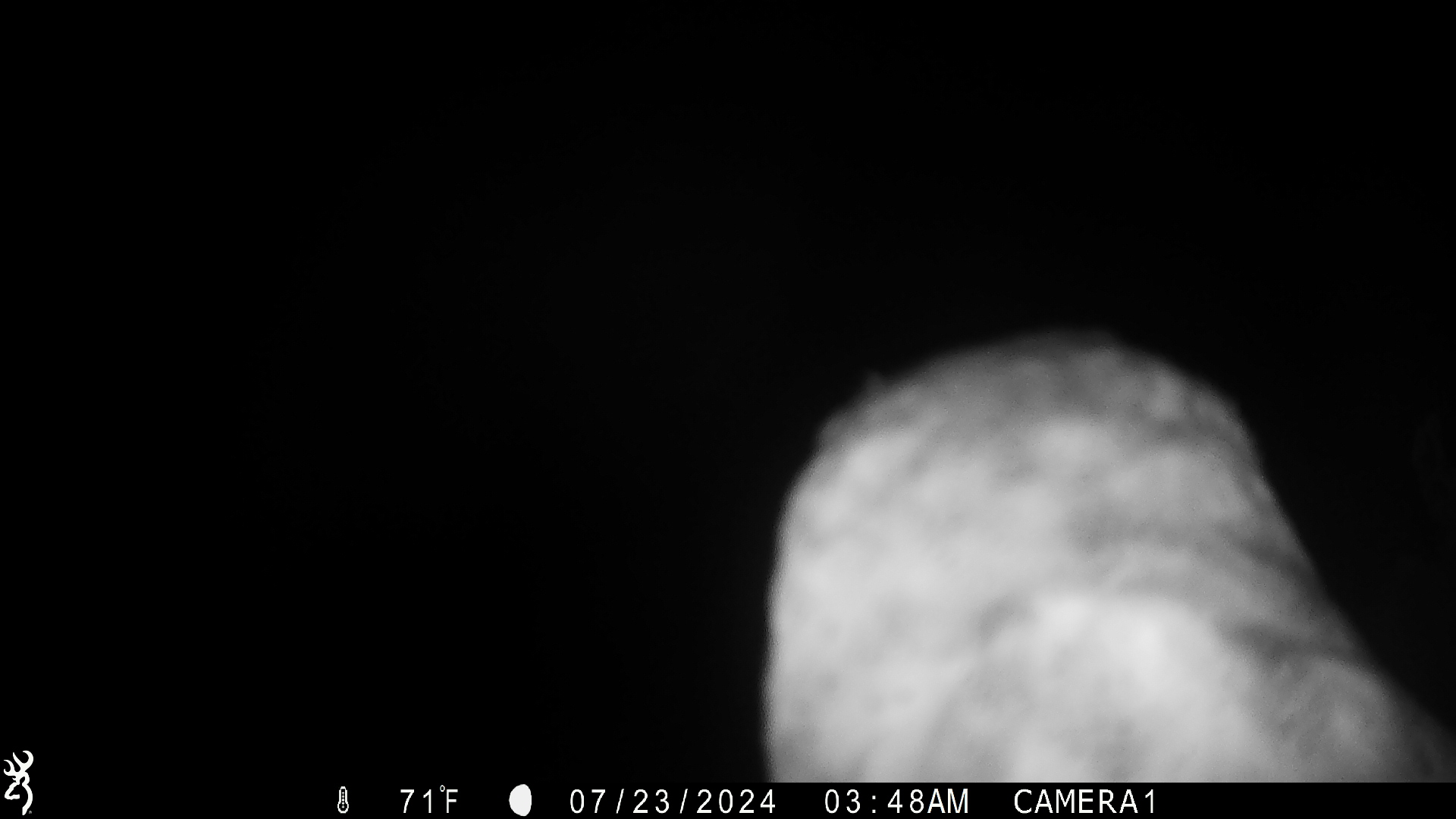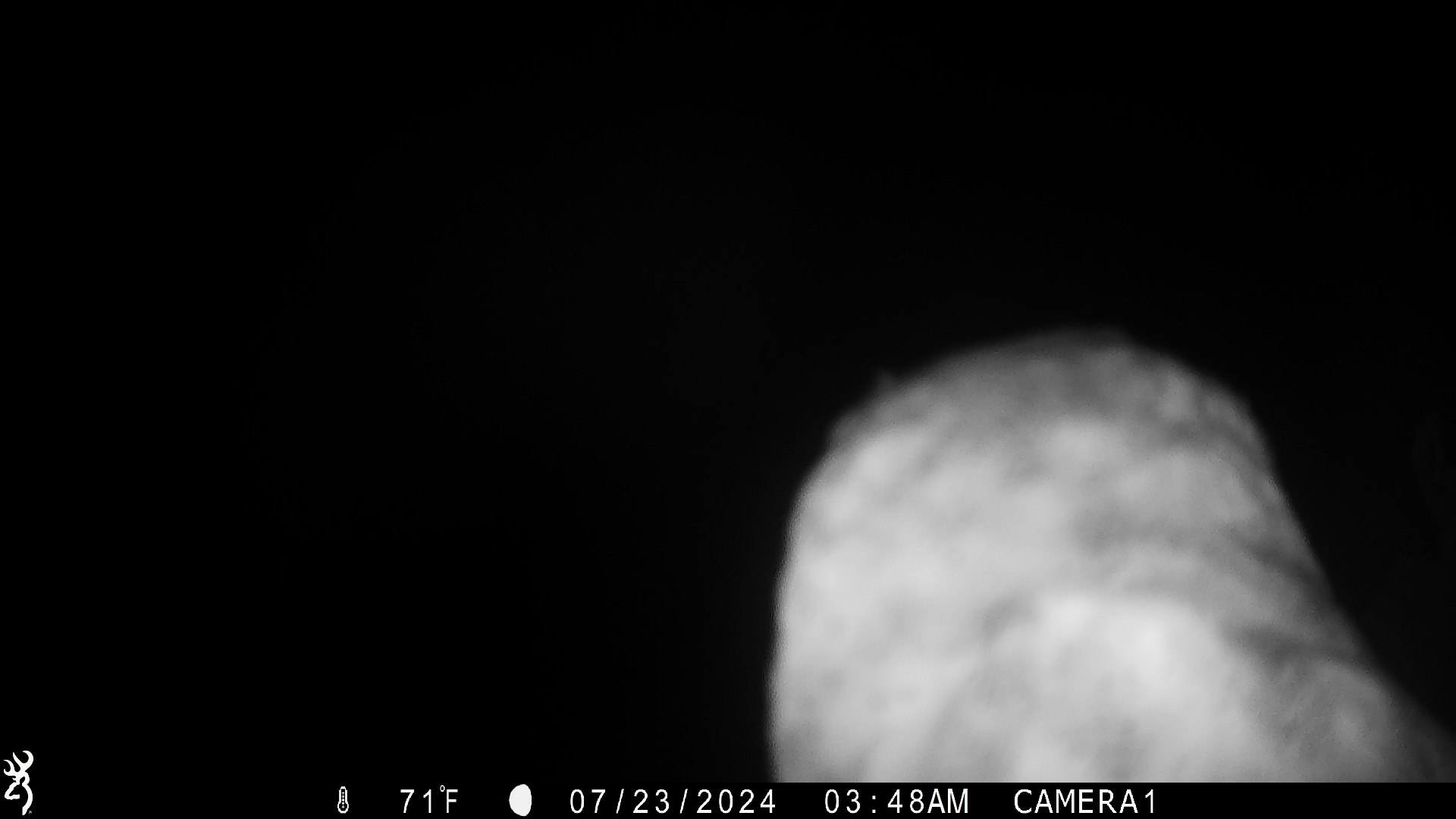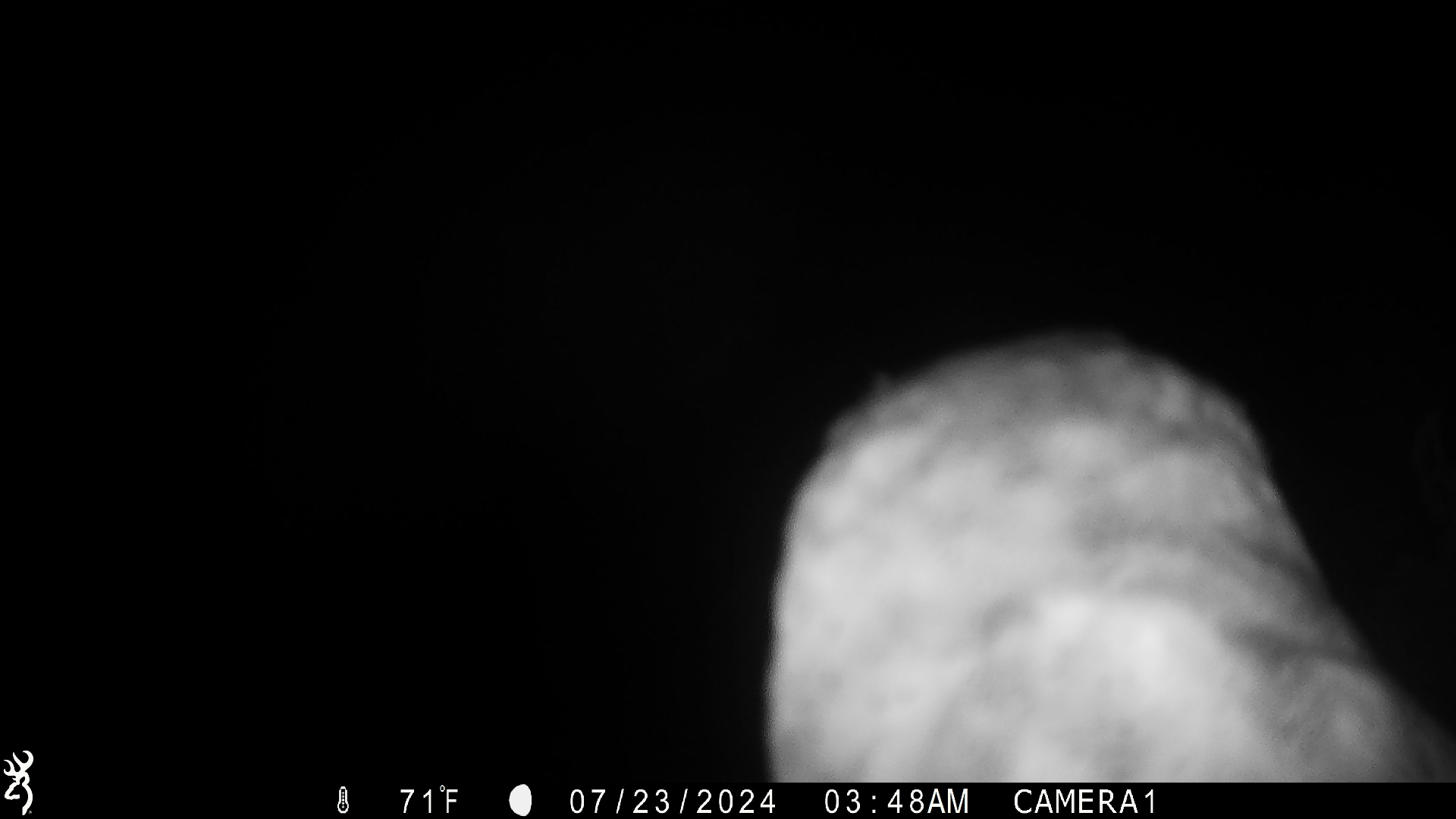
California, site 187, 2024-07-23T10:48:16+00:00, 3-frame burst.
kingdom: Animalia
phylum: Chordata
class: Aves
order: Strigiformes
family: Tytonidae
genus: Tyto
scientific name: Tyto alba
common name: barn owl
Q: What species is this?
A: Barn owl (Tyto alba).